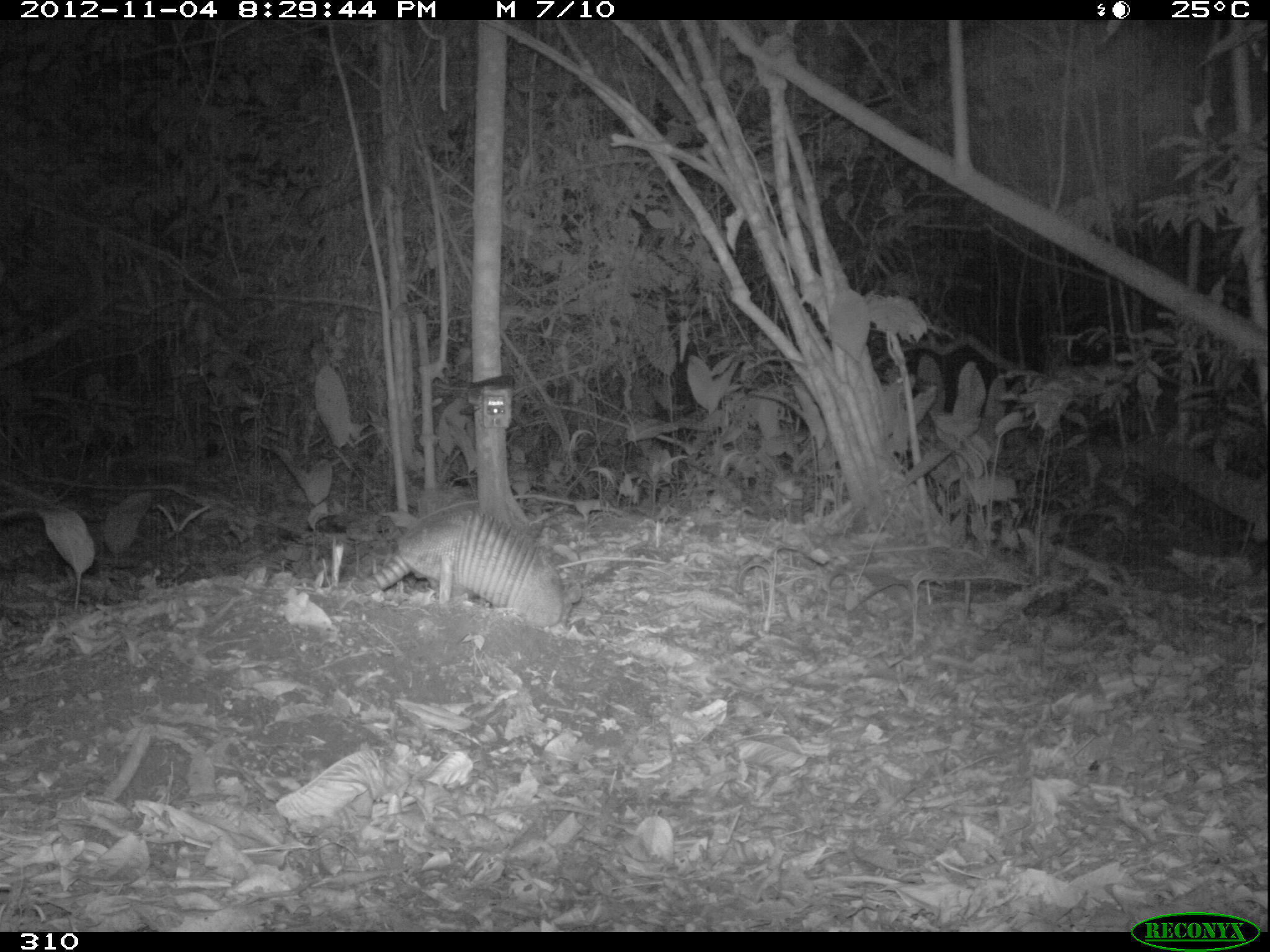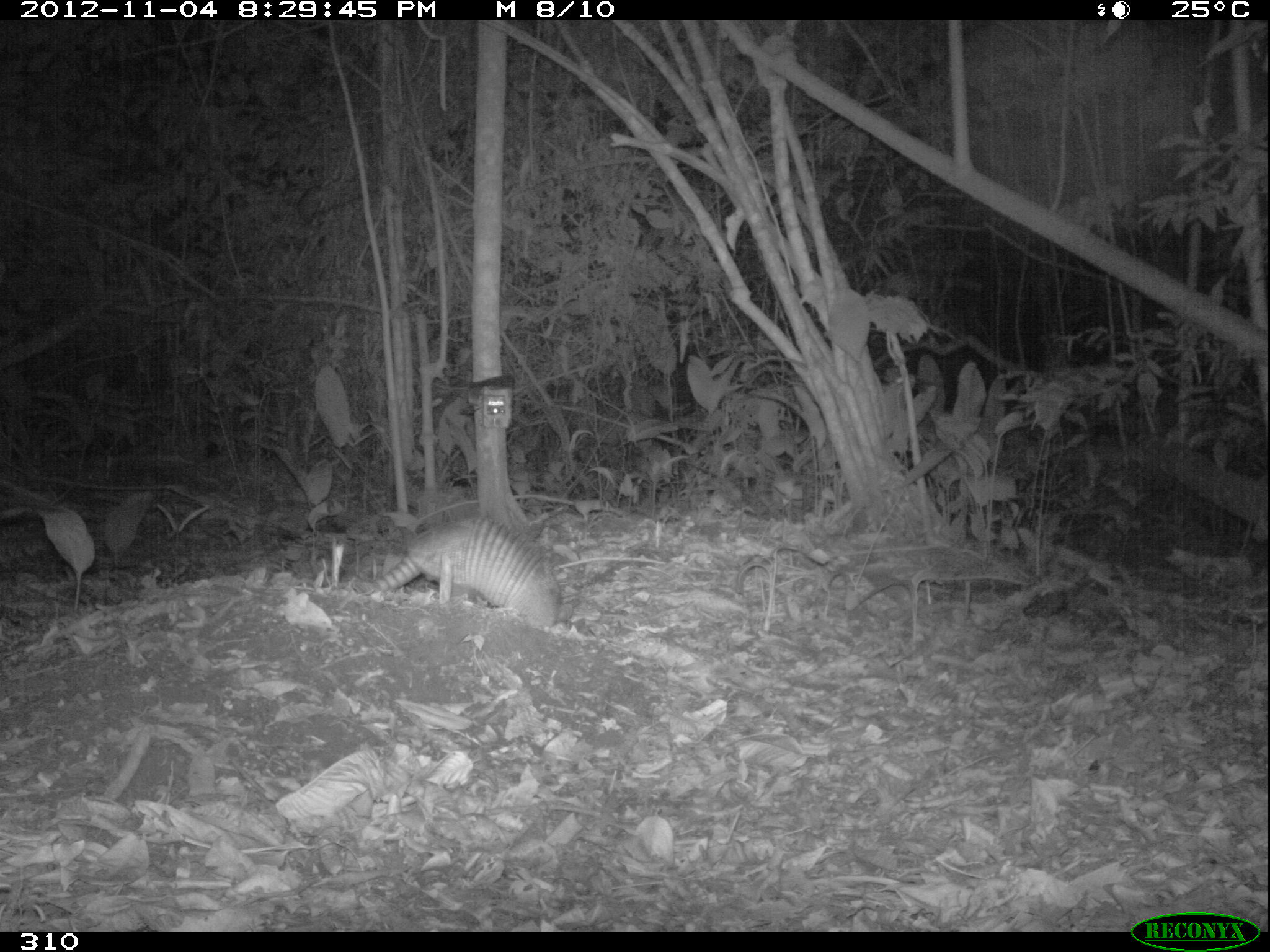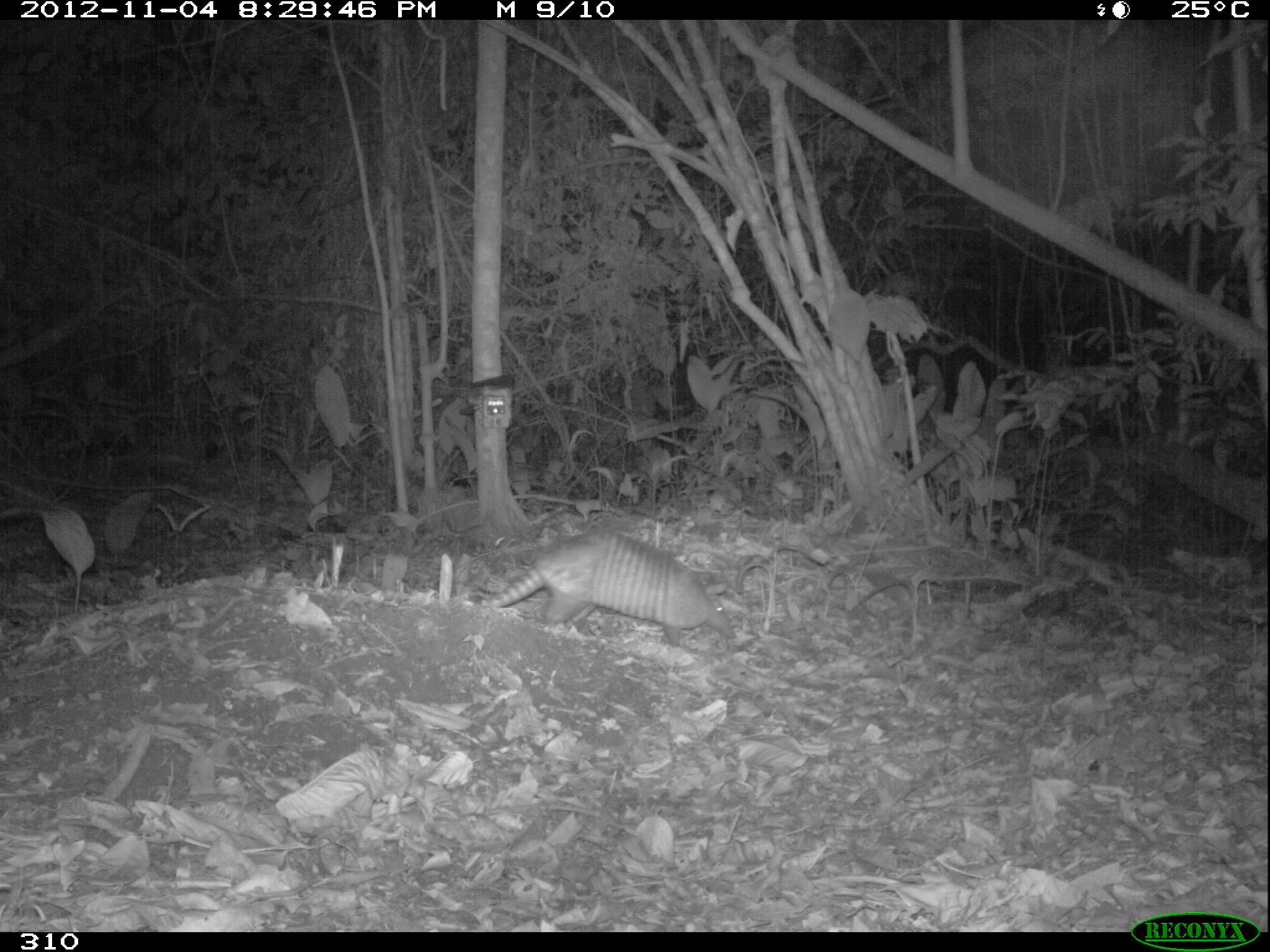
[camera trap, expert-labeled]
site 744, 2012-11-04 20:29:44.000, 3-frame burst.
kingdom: Animalia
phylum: Chordata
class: Mammalia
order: Cingulata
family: Dasypodidae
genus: Dasypus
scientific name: Dasypus novemcinctus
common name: nine-banded armadillo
Dasypus novemcinctus (nine-banded armadillo).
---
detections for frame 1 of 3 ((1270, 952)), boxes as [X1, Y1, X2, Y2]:
dasypus novemcinctus: [364, 507, 582, 628]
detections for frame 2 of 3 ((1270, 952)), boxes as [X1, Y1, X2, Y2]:
dasypus novemcinctus: [365, 519, 573, 628]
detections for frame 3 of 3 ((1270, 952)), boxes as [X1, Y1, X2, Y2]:
dasypus novemcinctus: [487, 527, 736, 646]